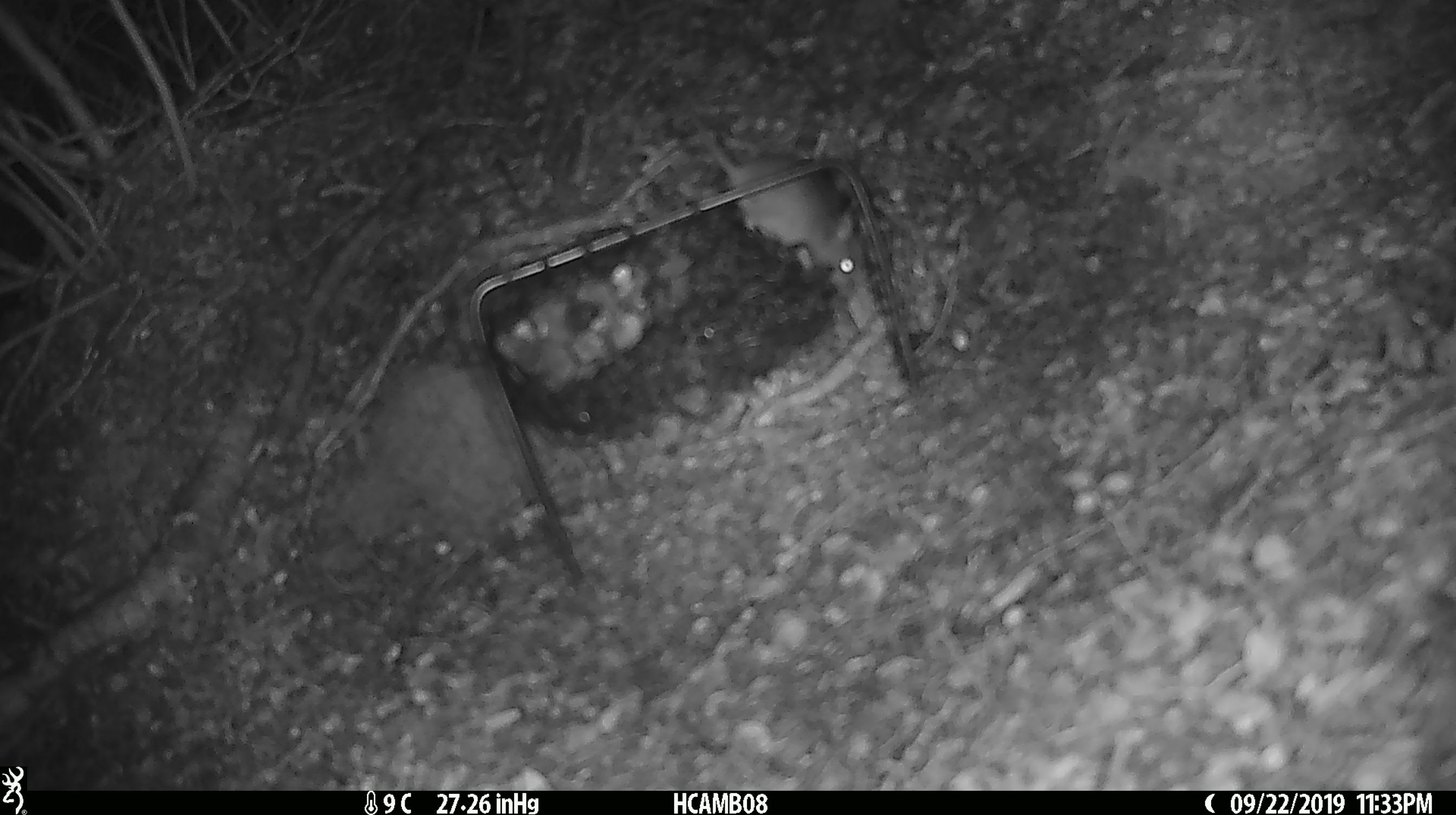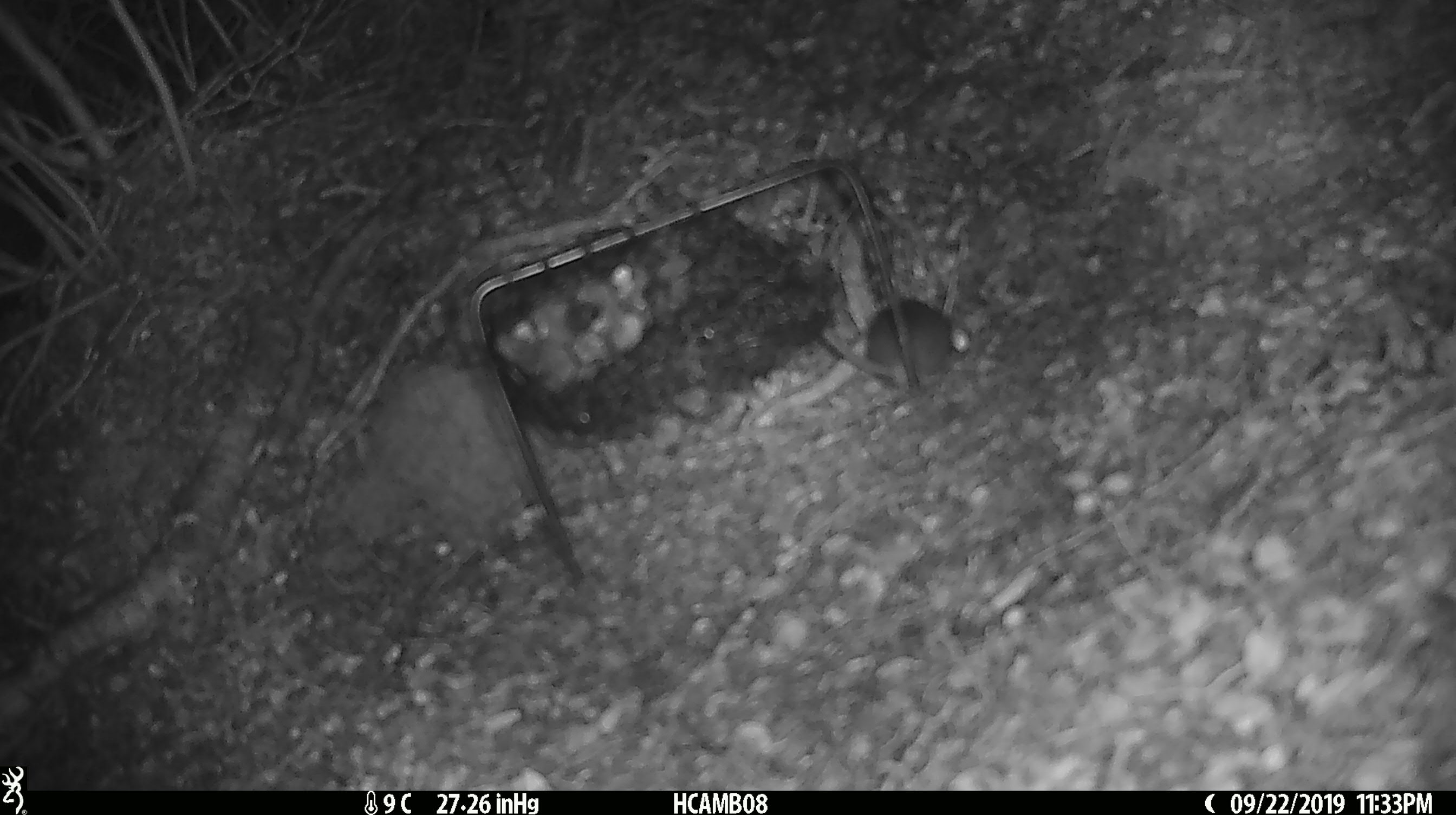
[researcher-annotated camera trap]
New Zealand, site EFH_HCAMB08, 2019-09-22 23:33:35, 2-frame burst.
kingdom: Animalia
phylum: Chordata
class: Mammalia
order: Rodentia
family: Muridae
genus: Mus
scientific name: Mus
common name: mouse